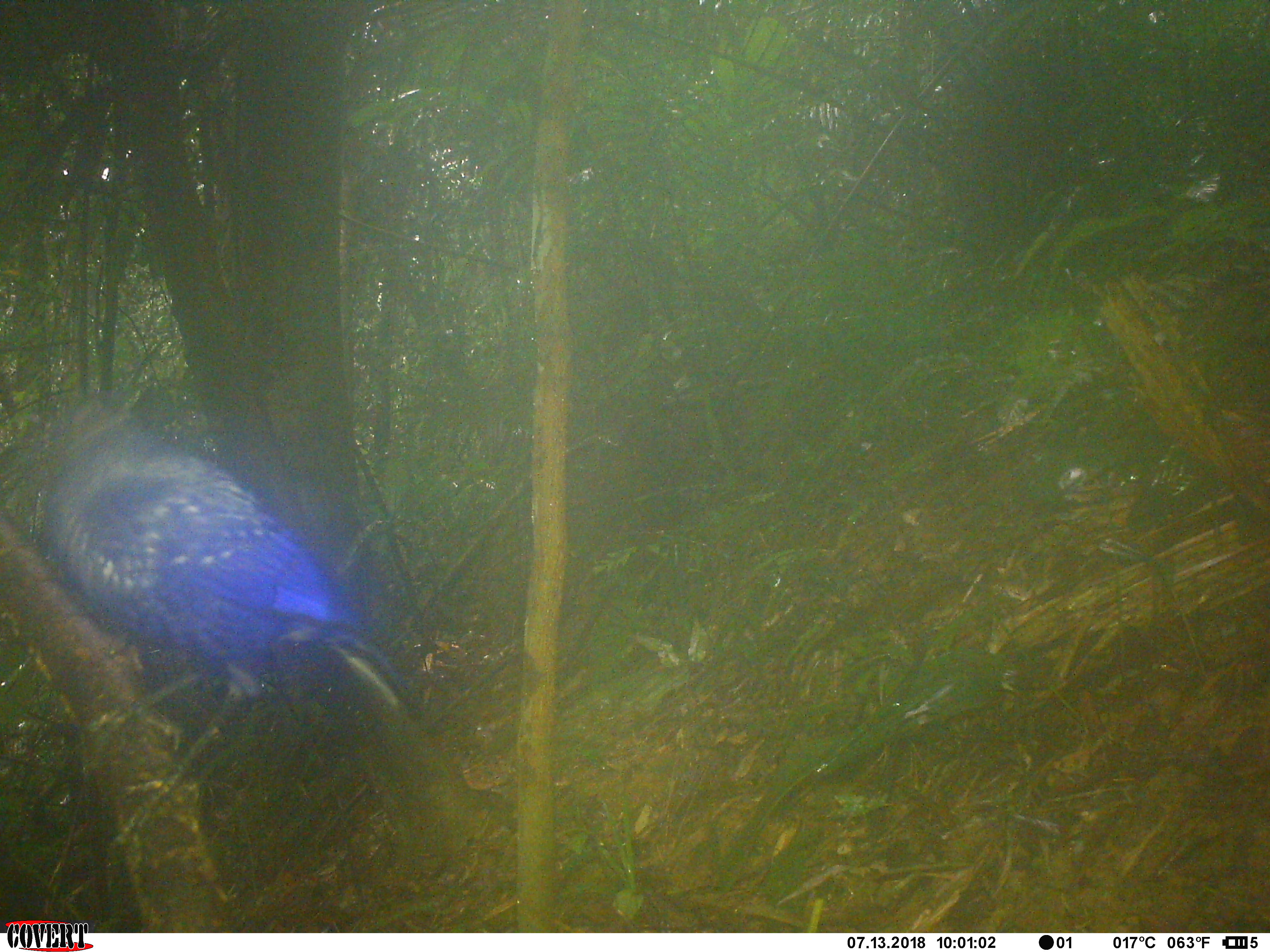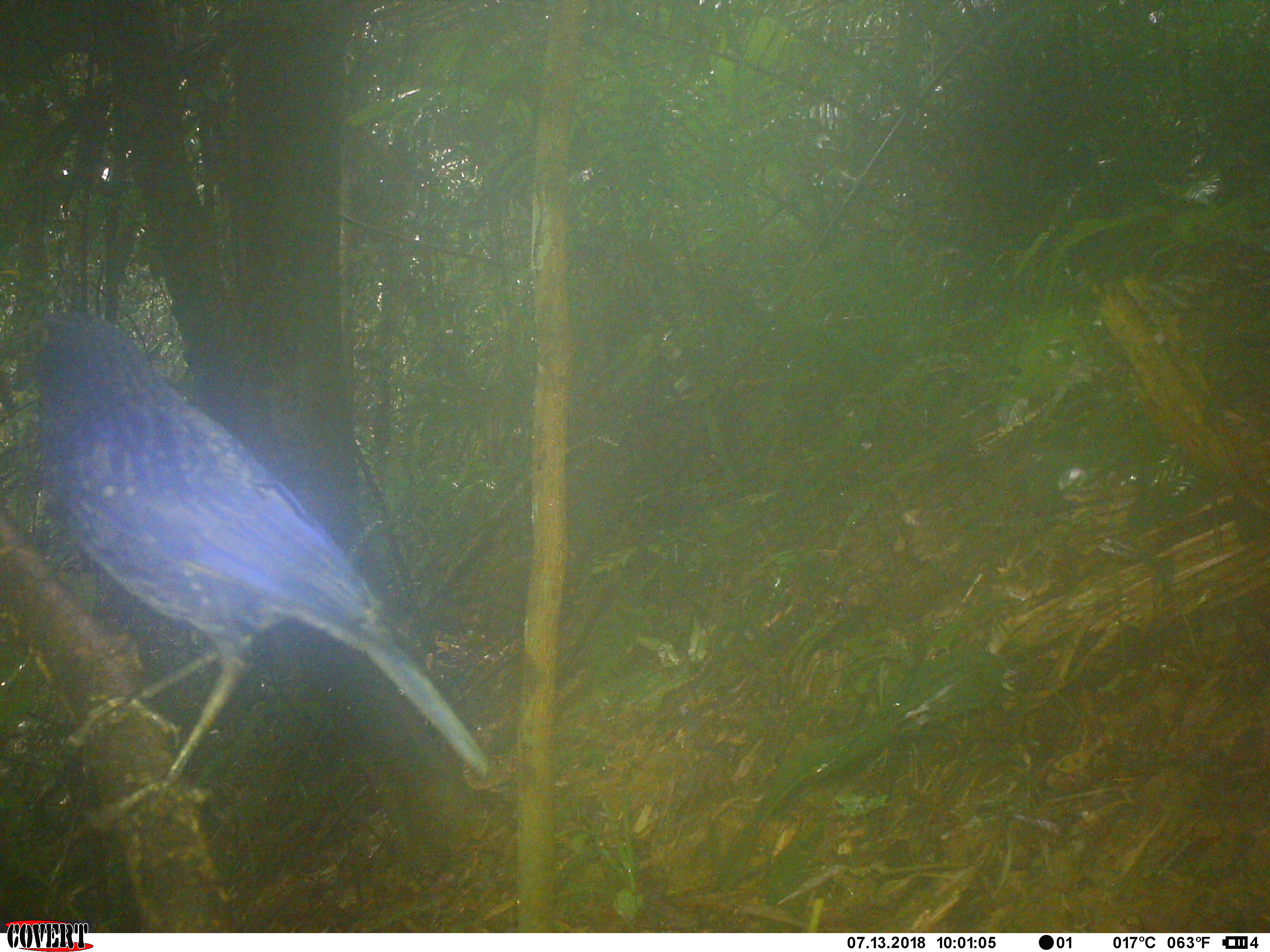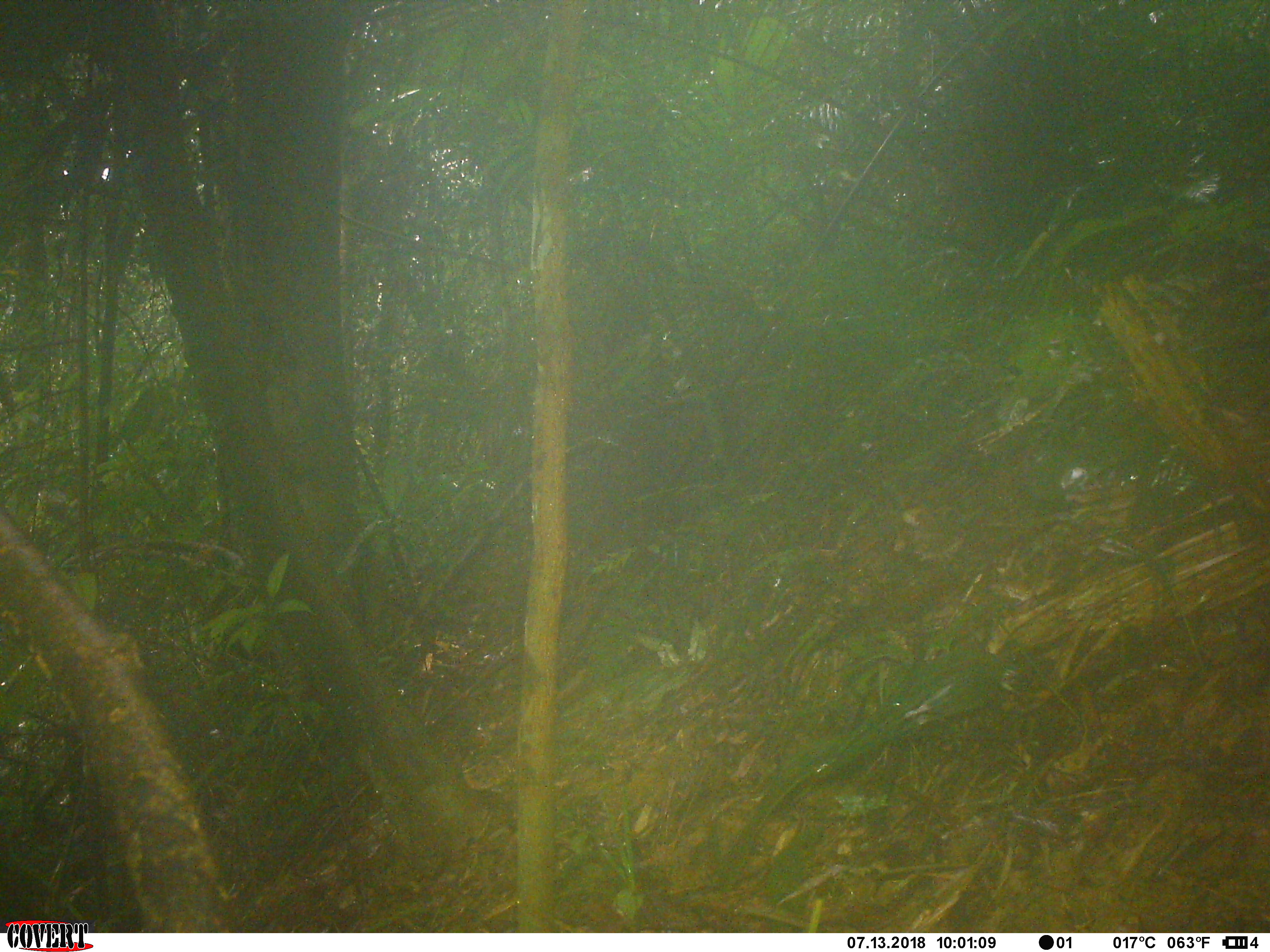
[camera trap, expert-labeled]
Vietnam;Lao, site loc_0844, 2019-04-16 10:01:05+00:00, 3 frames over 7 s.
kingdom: Animalia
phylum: Chordata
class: Aves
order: Passeriformes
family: Muscicapidae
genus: Myophonus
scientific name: Myophonus caeruleus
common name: blue whistling thrush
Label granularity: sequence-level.